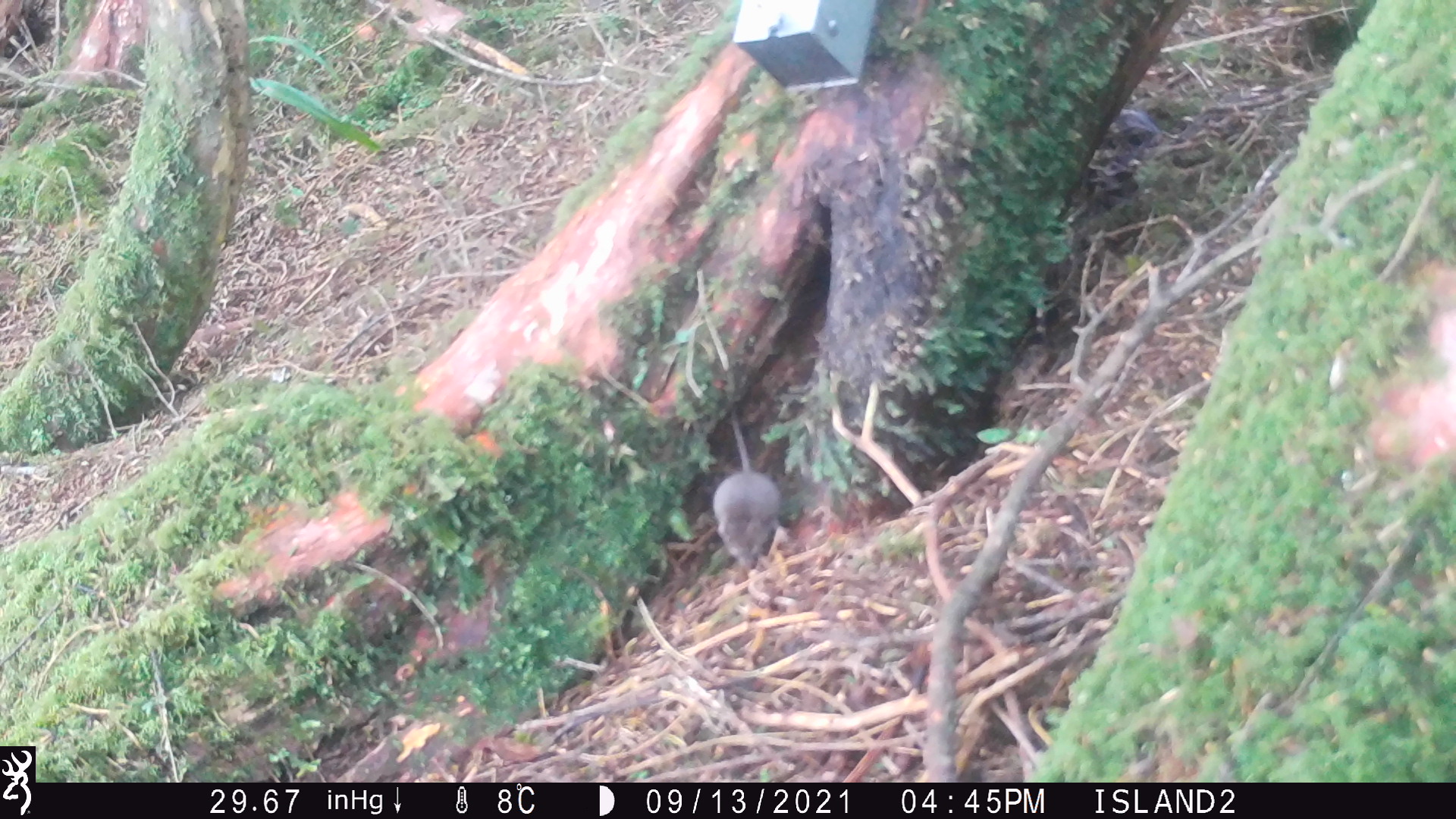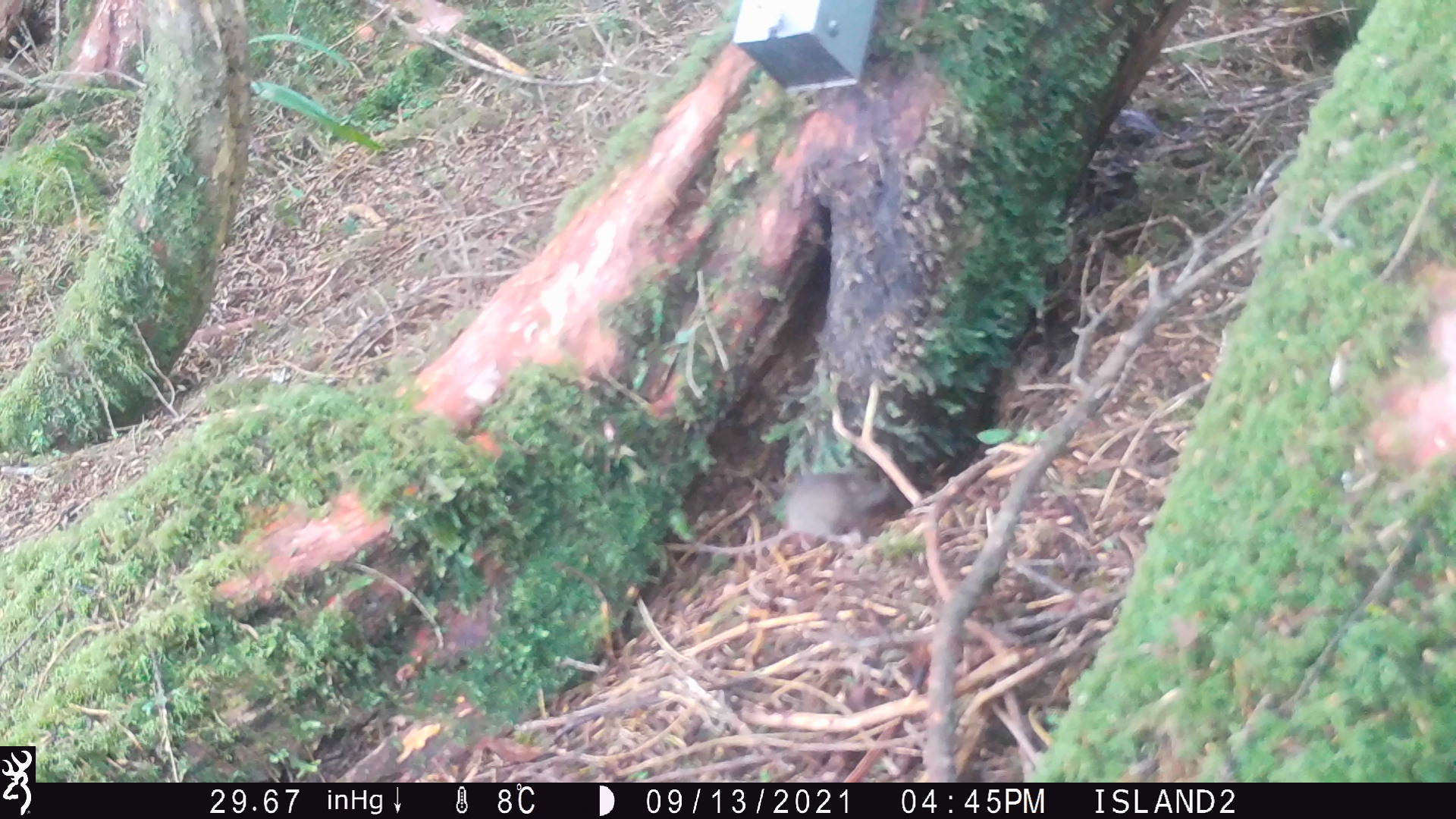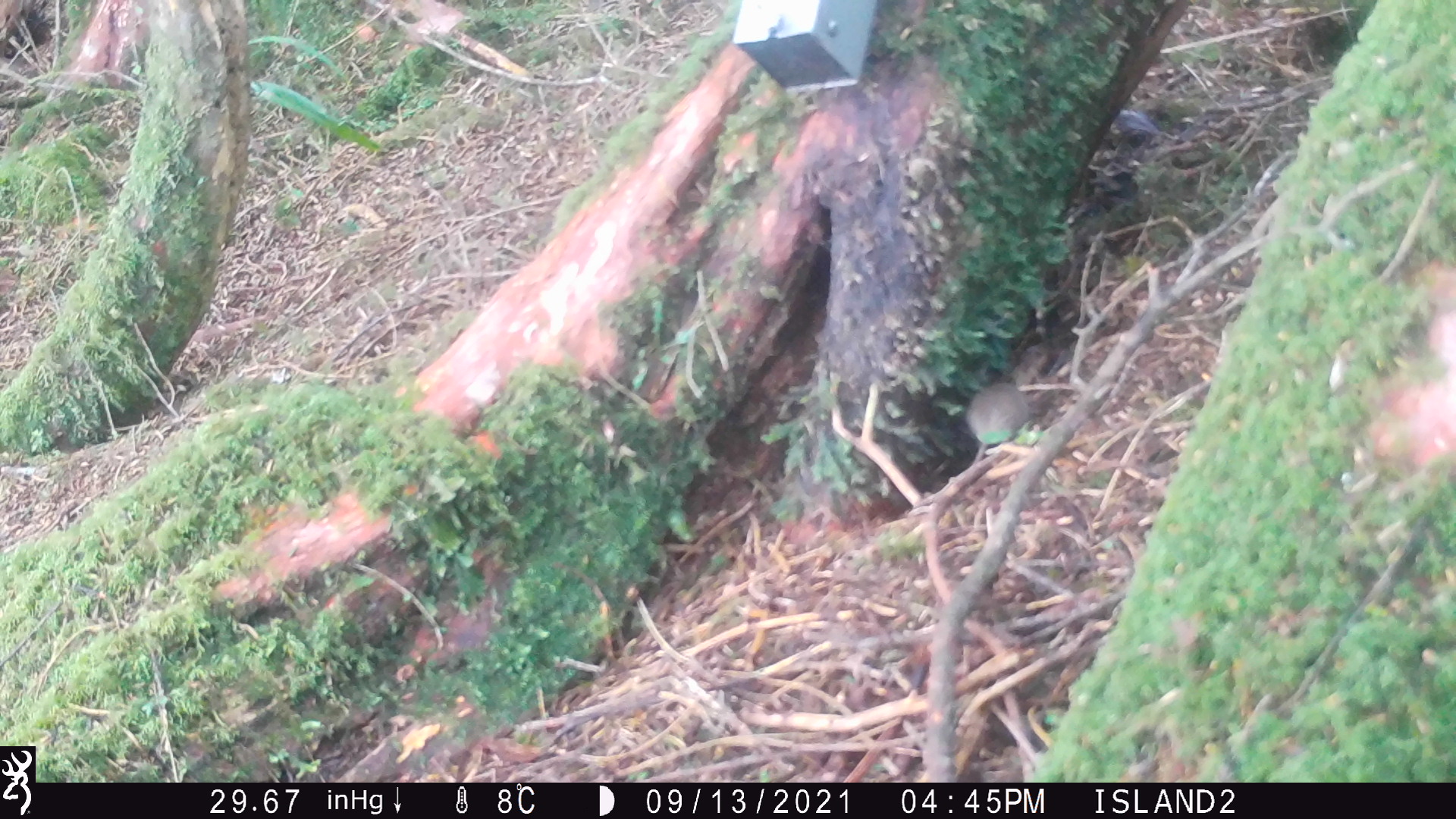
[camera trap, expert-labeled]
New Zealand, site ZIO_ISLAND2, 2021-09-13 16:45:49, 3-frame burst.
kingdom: Animalia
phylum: Chordata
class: Mammalia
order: Rodentia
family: Muridae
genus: Mus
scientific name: Mus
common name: mouse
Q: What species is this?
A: Mouse (Mus).